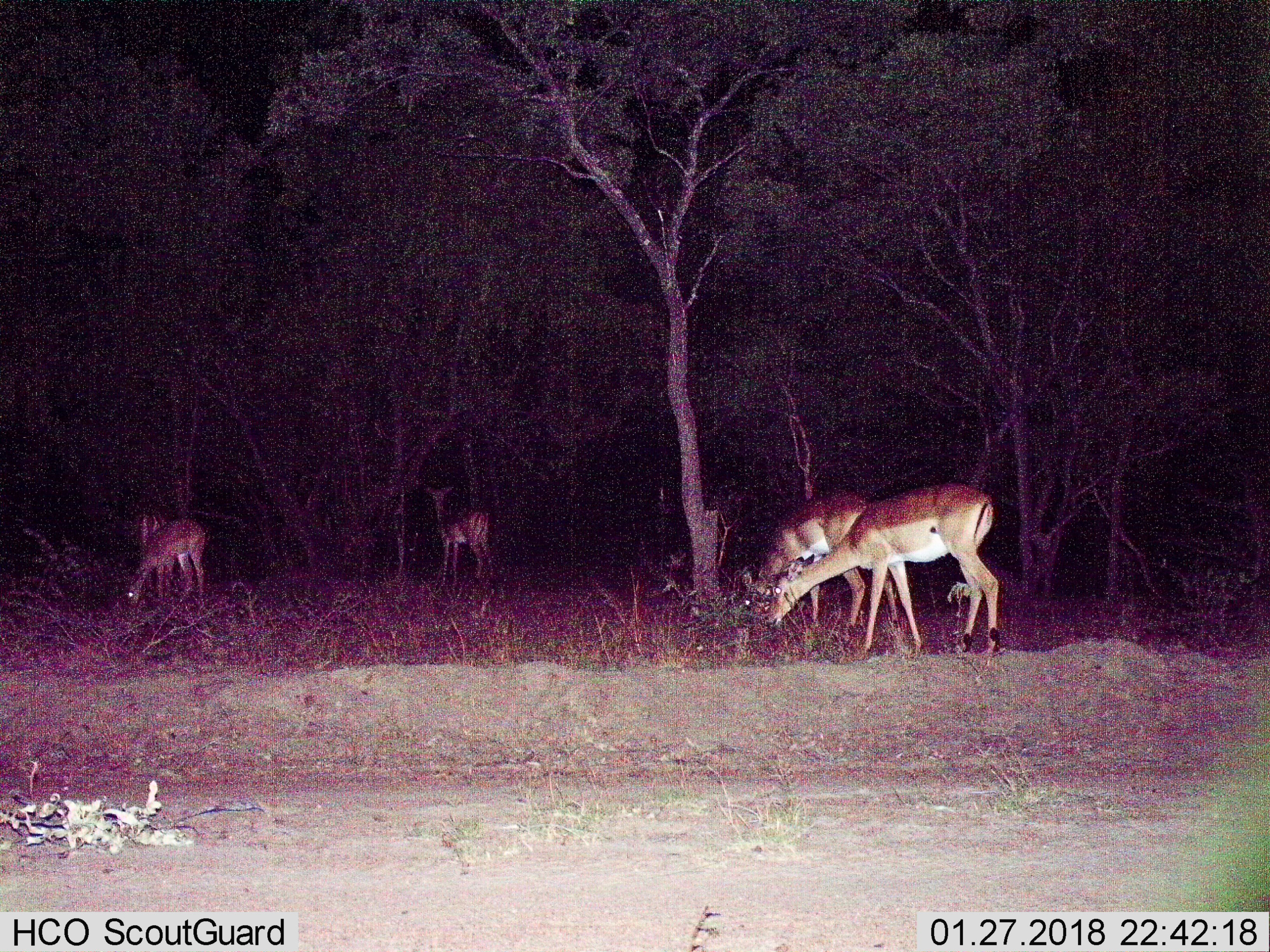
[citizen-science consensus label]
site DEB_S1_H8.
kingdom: Animalia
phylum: Chordata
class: Mammalia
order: Artiodactyla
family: Bovidae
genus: Aepyceros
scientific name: Aepyceros melampus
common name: impala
Impala (Aepyceros melampus), count 5. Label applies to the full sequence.